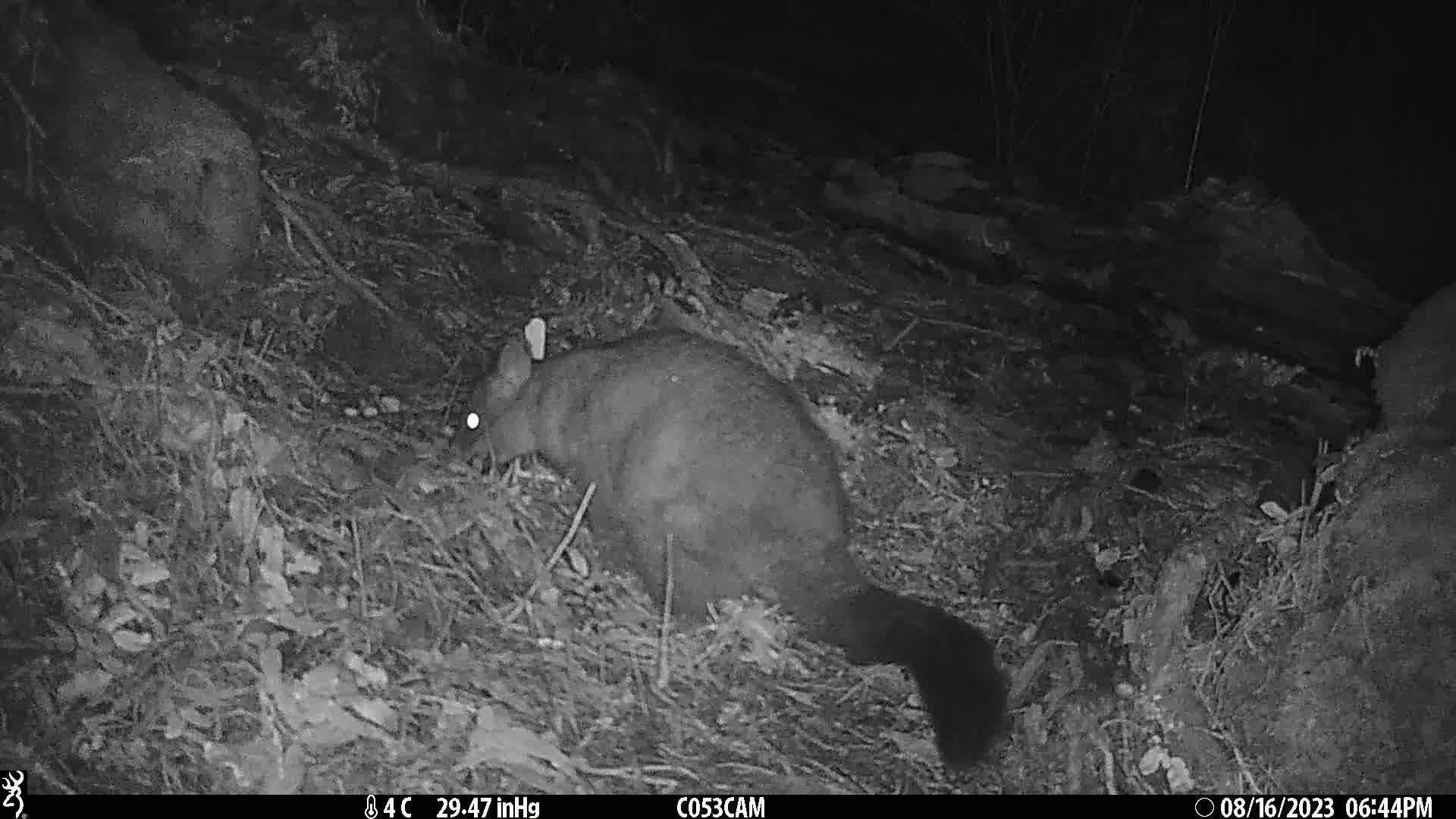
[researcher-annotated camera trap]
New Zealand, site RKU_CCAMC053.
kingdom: Animalia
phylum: Chordata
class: Mammalia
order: Diprotodontia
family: Phalangeridae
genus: Trichosurus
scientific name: Trichosurus vulpecula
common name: common brushtail possum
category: possum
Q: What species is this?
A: Possum (common brushtail possum) (Trichosurus vulpecula).